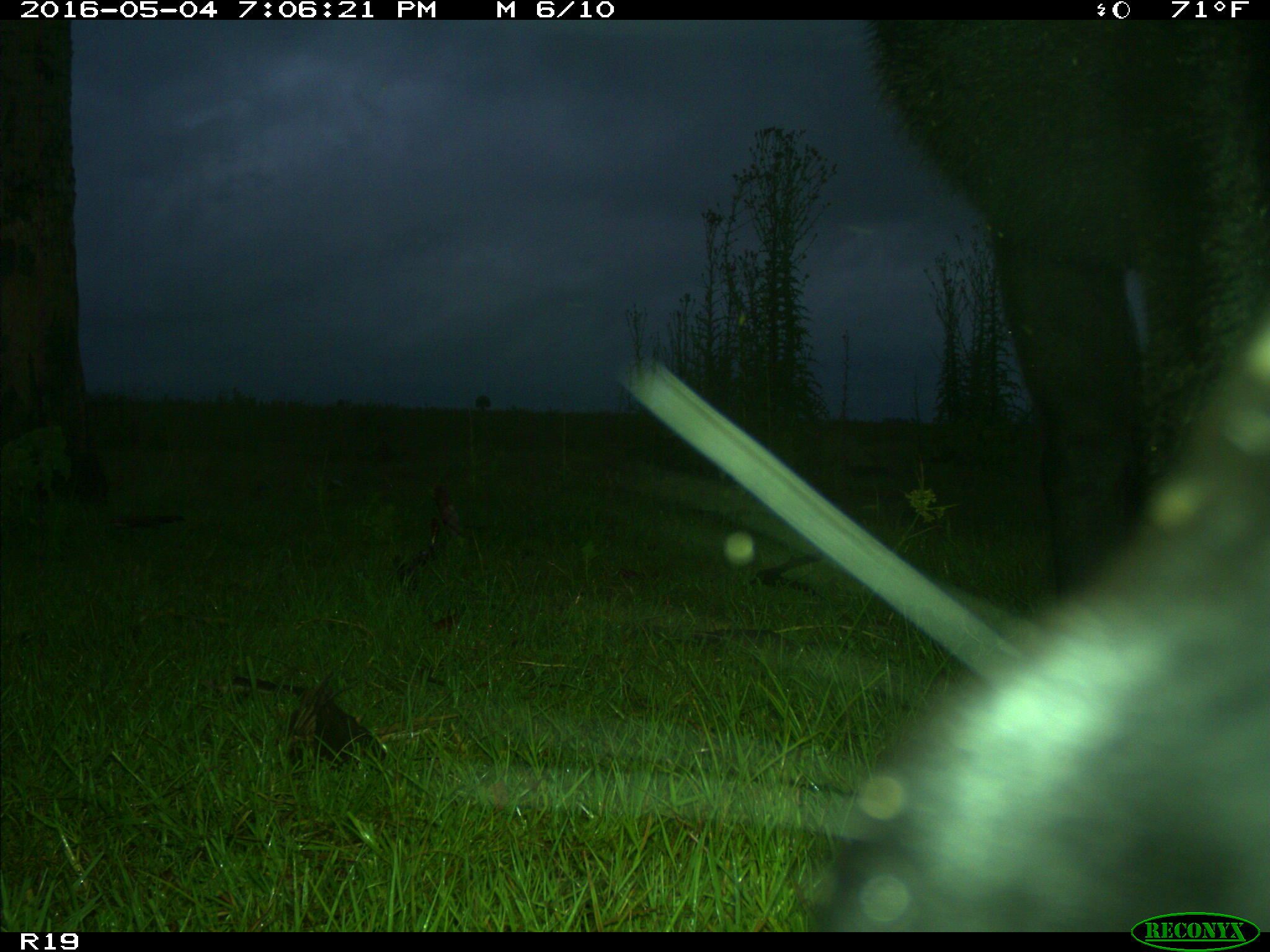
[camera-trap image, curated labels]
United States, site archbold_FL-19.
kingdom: Animalia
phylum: Chordata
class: Mammalia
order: Artiodactyla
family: Bovidae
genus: Bos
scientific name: Bos taurus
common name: domestic cow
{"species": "Bos taurus (domestic cow)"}